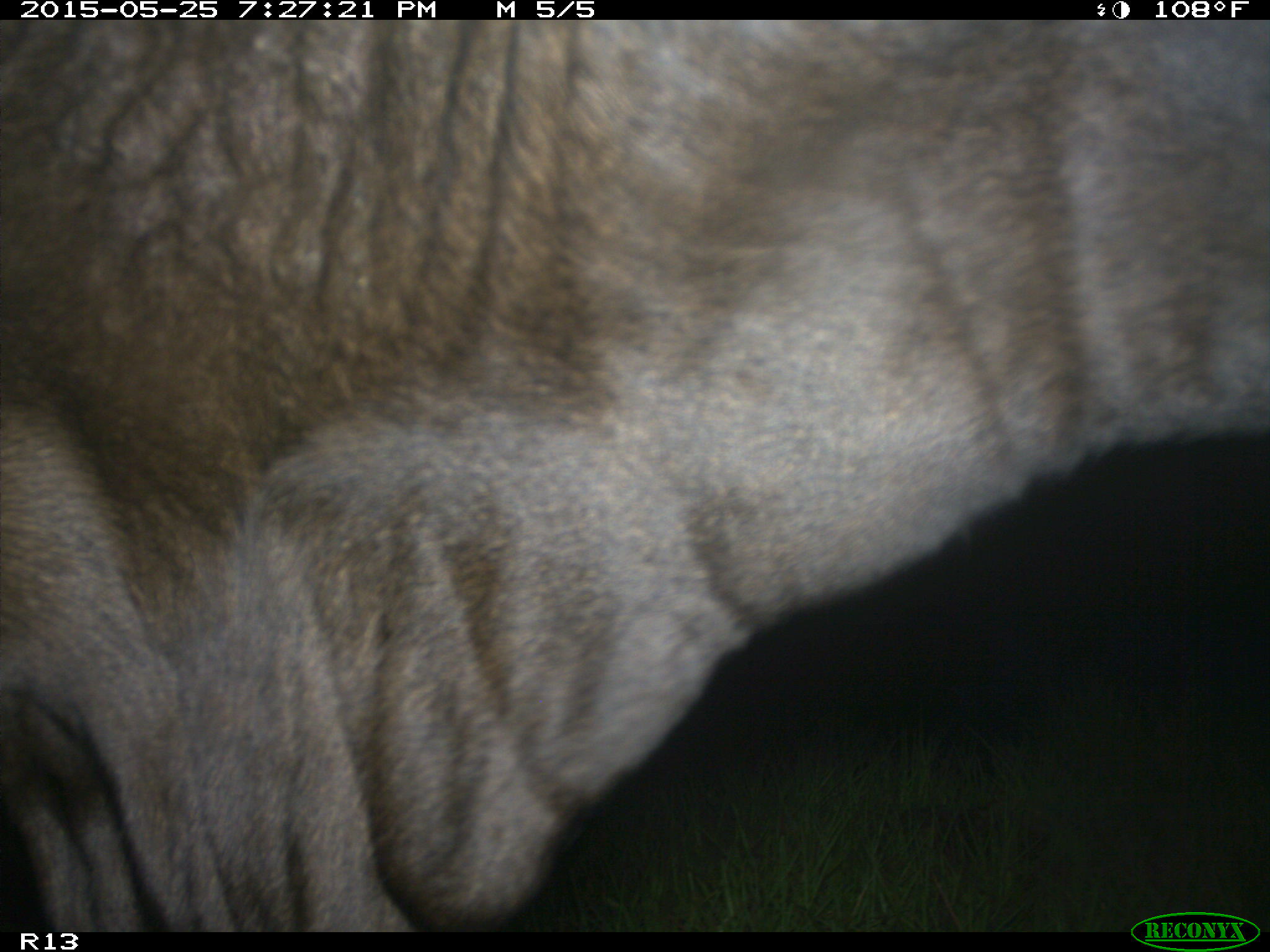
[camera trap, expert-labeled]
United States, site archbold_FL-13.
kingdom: Animalia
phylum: Chordata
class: Mammalia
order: Artiodactyla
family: Bovidae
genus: Bos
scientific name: Bos taurus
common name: domestic cow